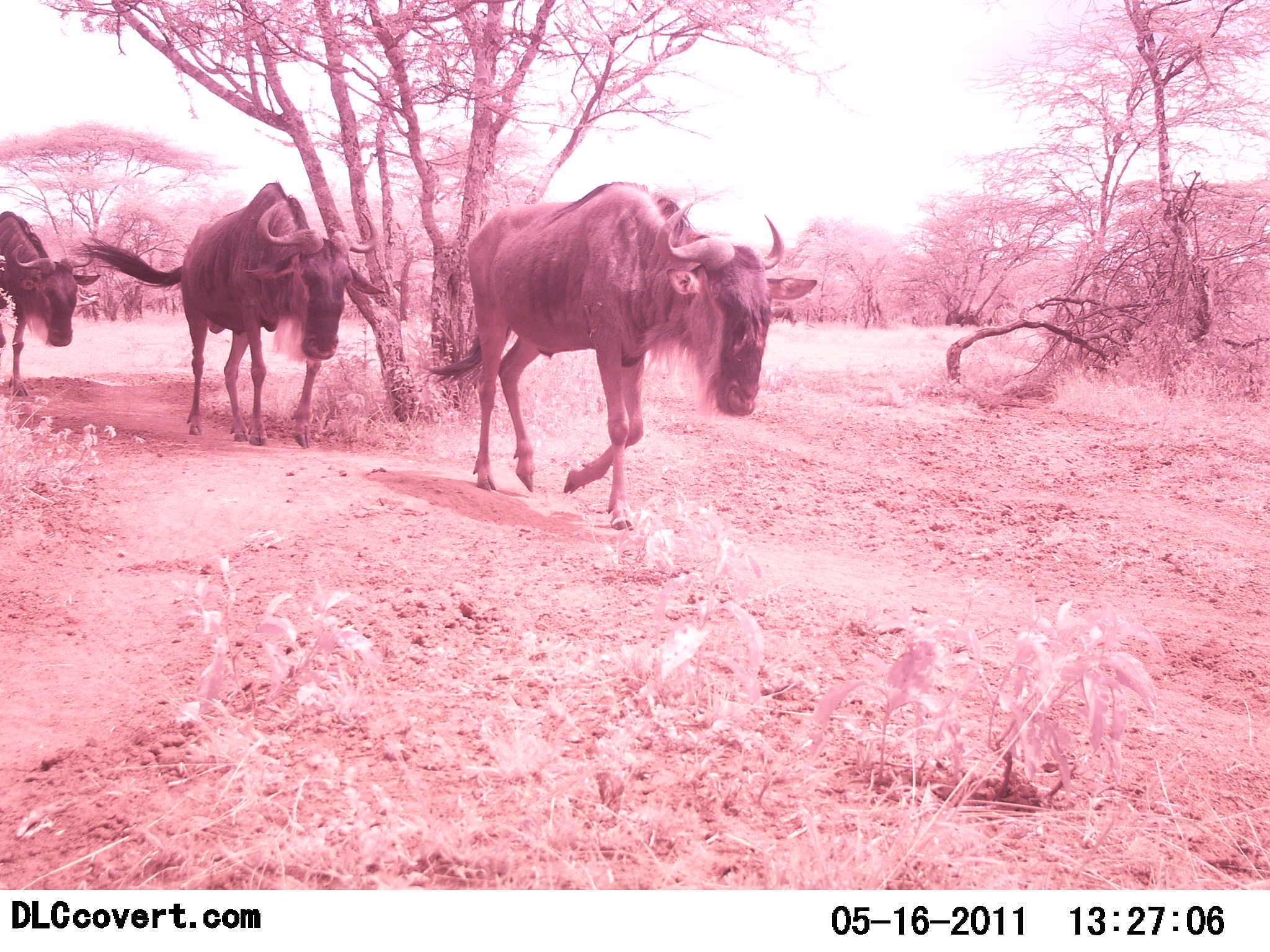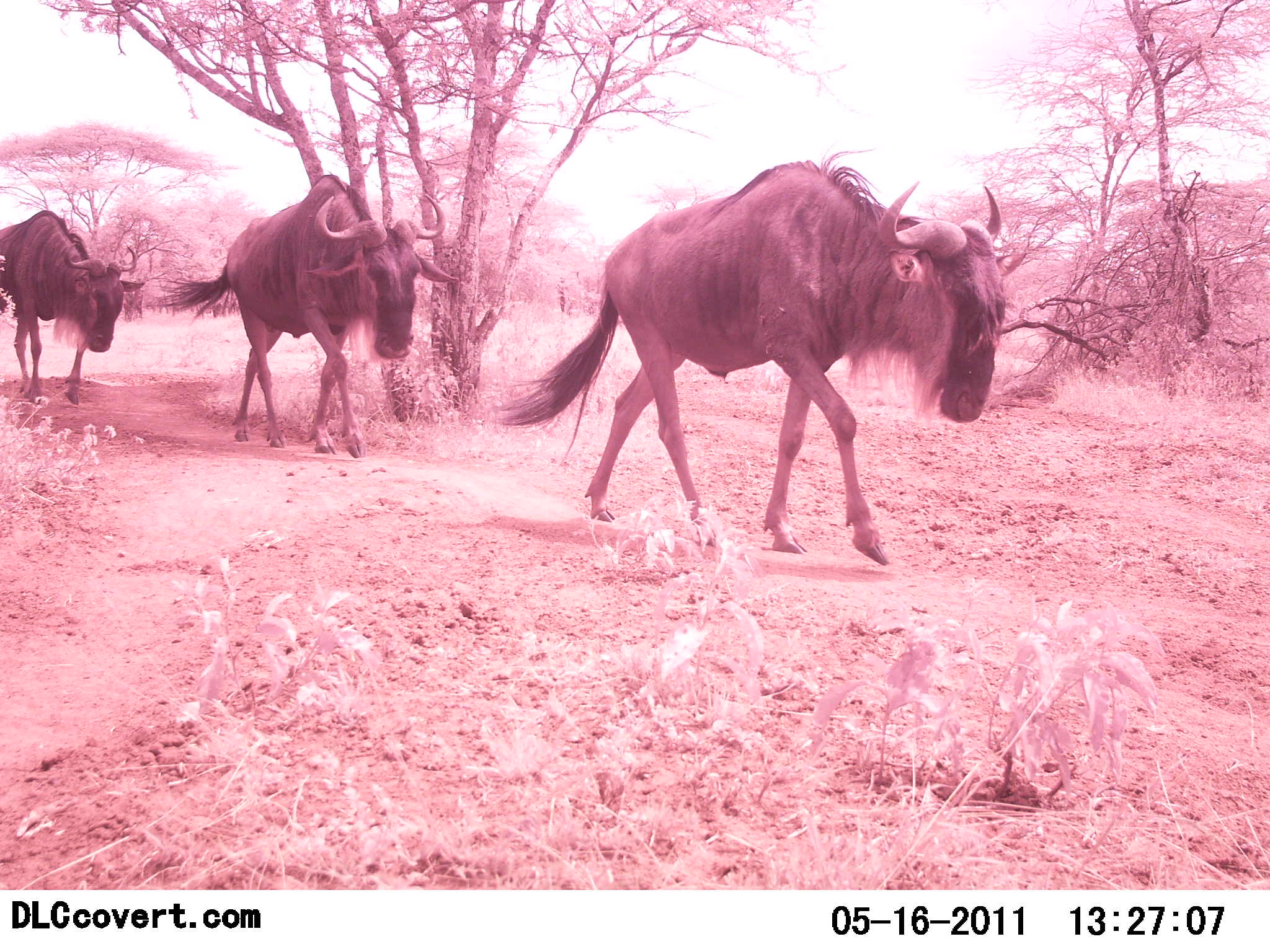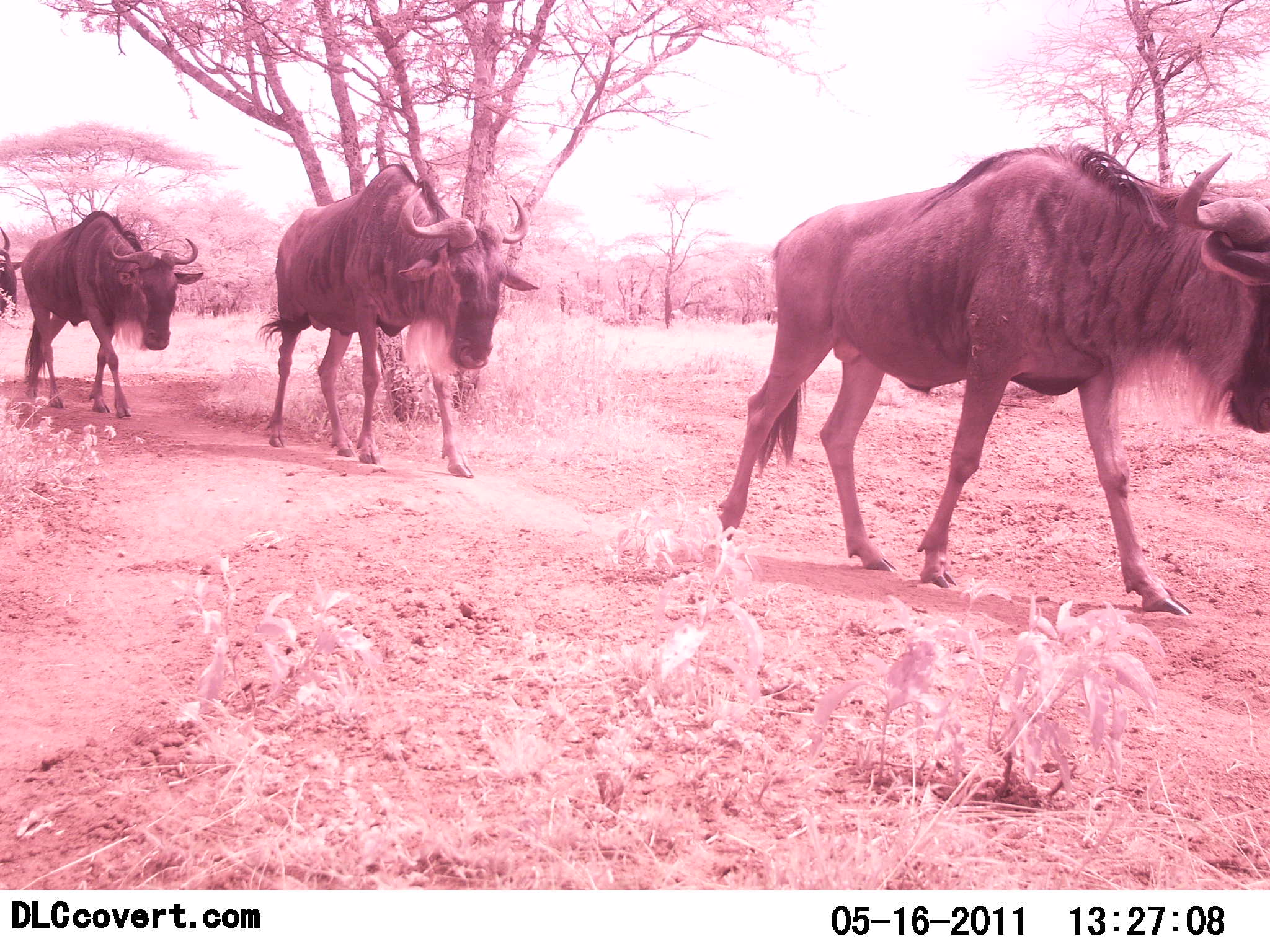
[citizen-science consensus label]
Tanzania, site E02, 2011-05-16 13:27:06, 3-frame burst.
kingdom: Animalia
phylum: Chordata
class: Mammalia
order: Artiodactyla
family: Bovidae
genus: Connochaetes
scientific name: Connochaetes taurinus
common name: blue wildebeest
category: wildebeest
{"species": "wildebeest (blue wildebeest) (Connochaetes taurinus)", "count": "3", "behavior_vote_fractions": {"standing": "0%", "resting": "0%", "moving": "100%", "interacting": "0%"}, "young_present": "0%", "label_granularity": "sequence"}